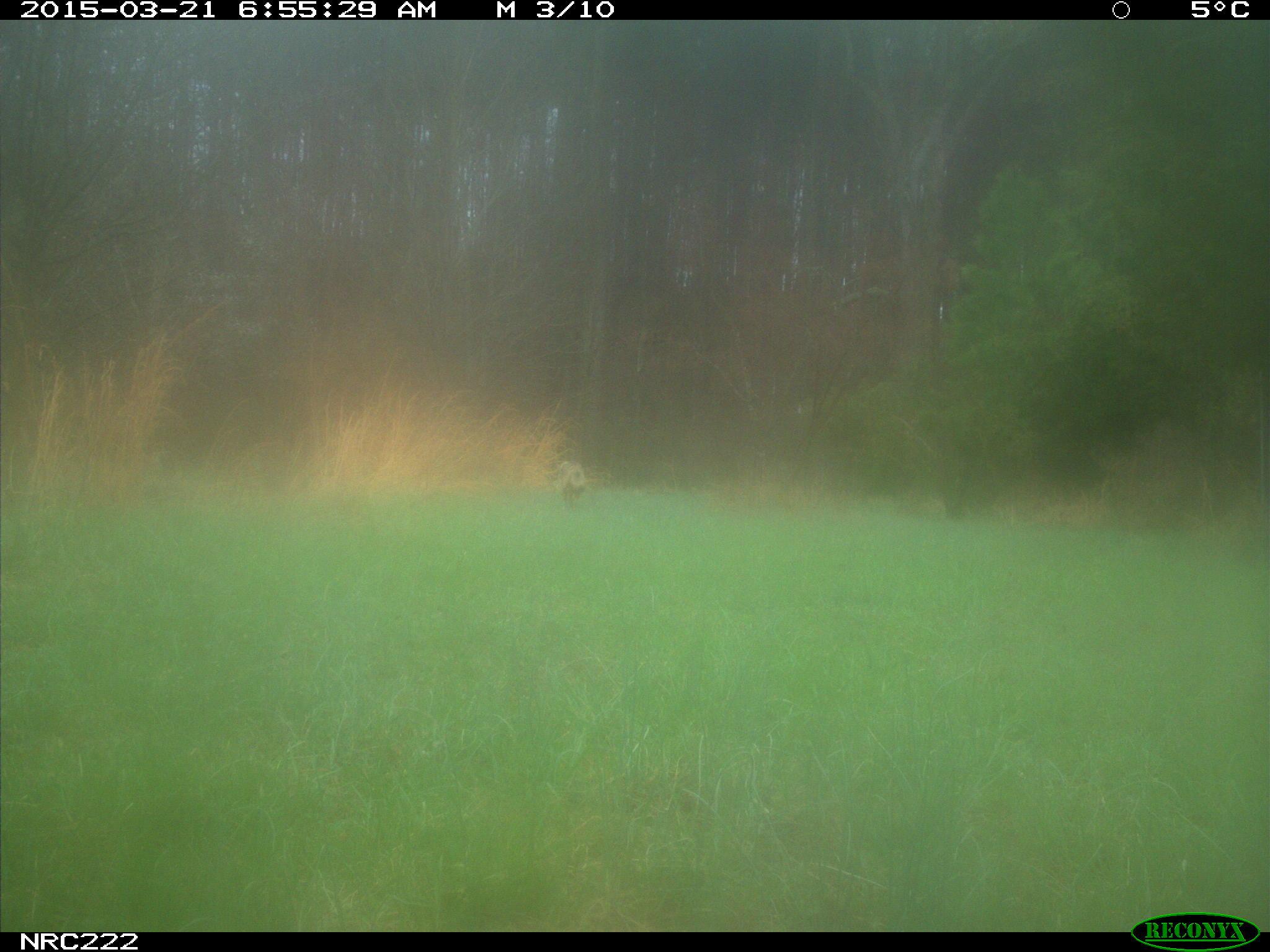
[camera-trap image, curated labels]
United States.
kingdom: Animalia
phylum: Chordata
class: Mammalia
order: Carnivora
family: Canidae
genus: Canis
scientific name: Canis latrans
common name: coyote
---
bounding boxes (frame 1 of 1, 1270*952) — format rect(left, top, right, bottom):
Coyote: rect(546, 458, 602, 511)